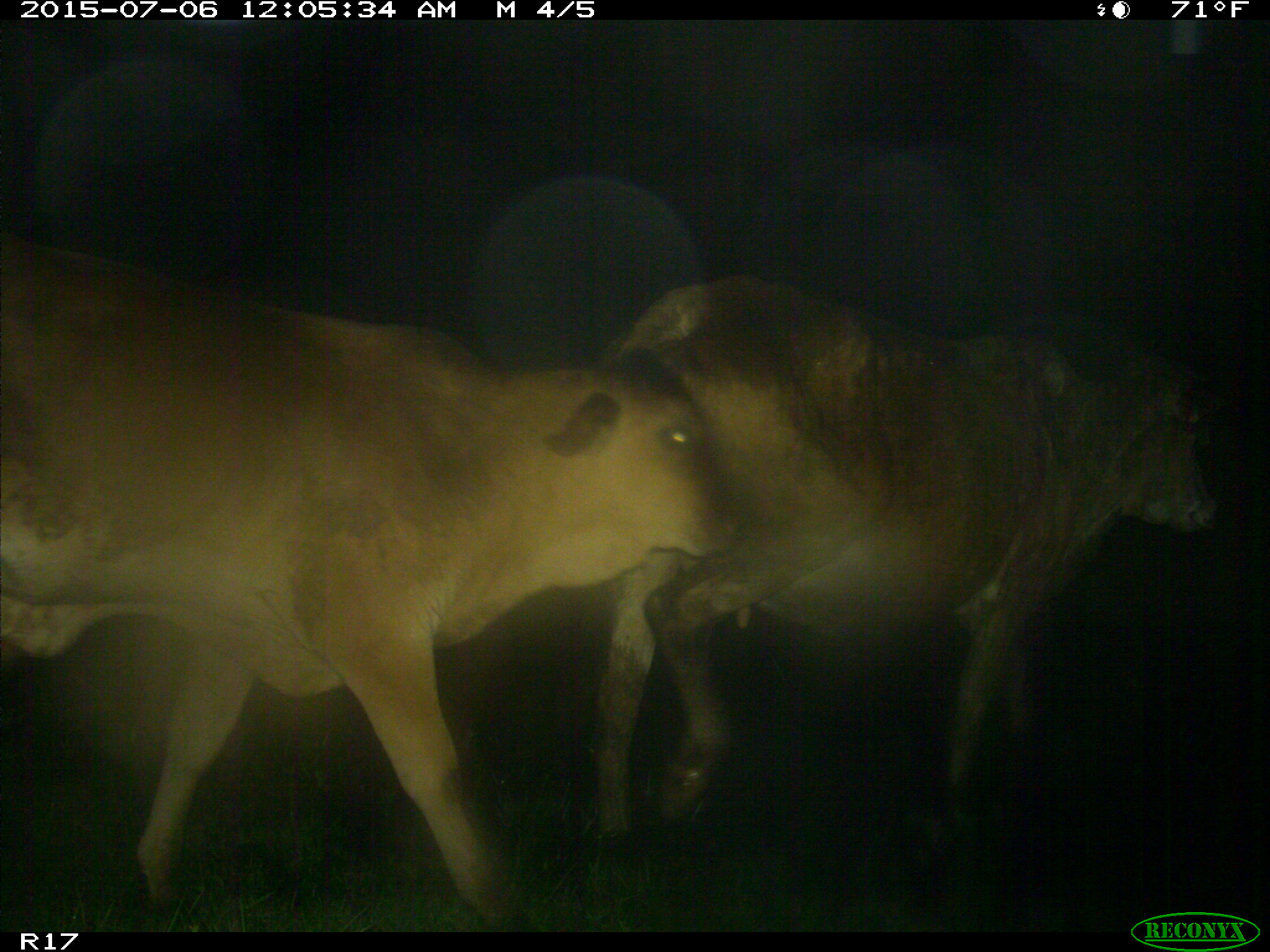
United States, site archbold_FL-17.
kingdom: Animalia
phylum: Chordata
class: Mammalia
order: Artiodactyla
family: Bovidae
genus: Bos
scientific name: Bos taurus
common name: domestic cow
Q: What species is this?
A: Bos taurus (domestic cow).